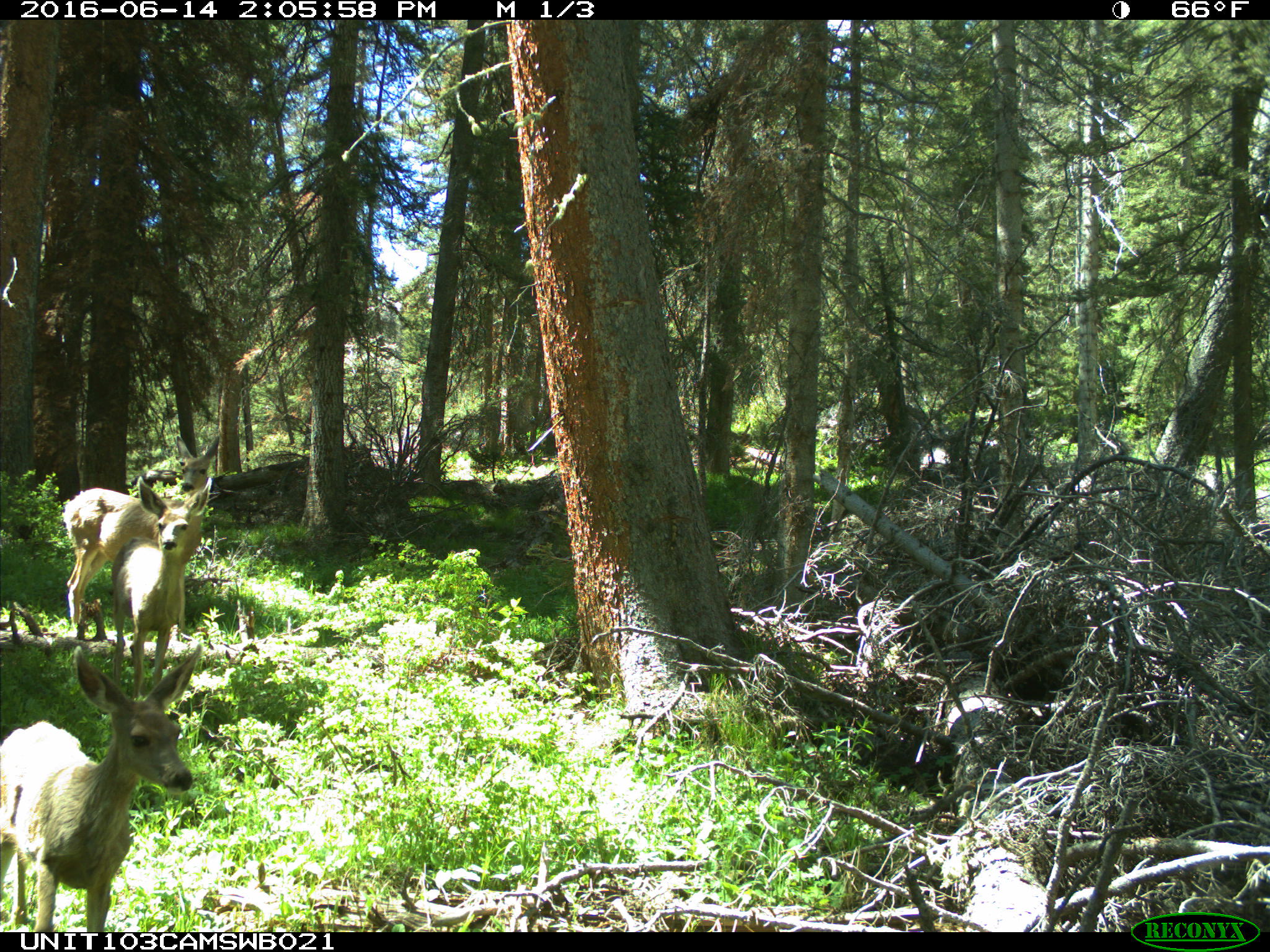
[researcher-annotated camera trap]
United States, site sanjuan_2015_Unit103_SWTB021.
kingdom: Animalia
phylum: Chordata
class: Mammalia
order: Artiodactyla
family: Cervidae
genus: Odocoileus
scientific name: Odocoileus hemionus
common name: mule deer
Odocoileus hemionus (mule deer).